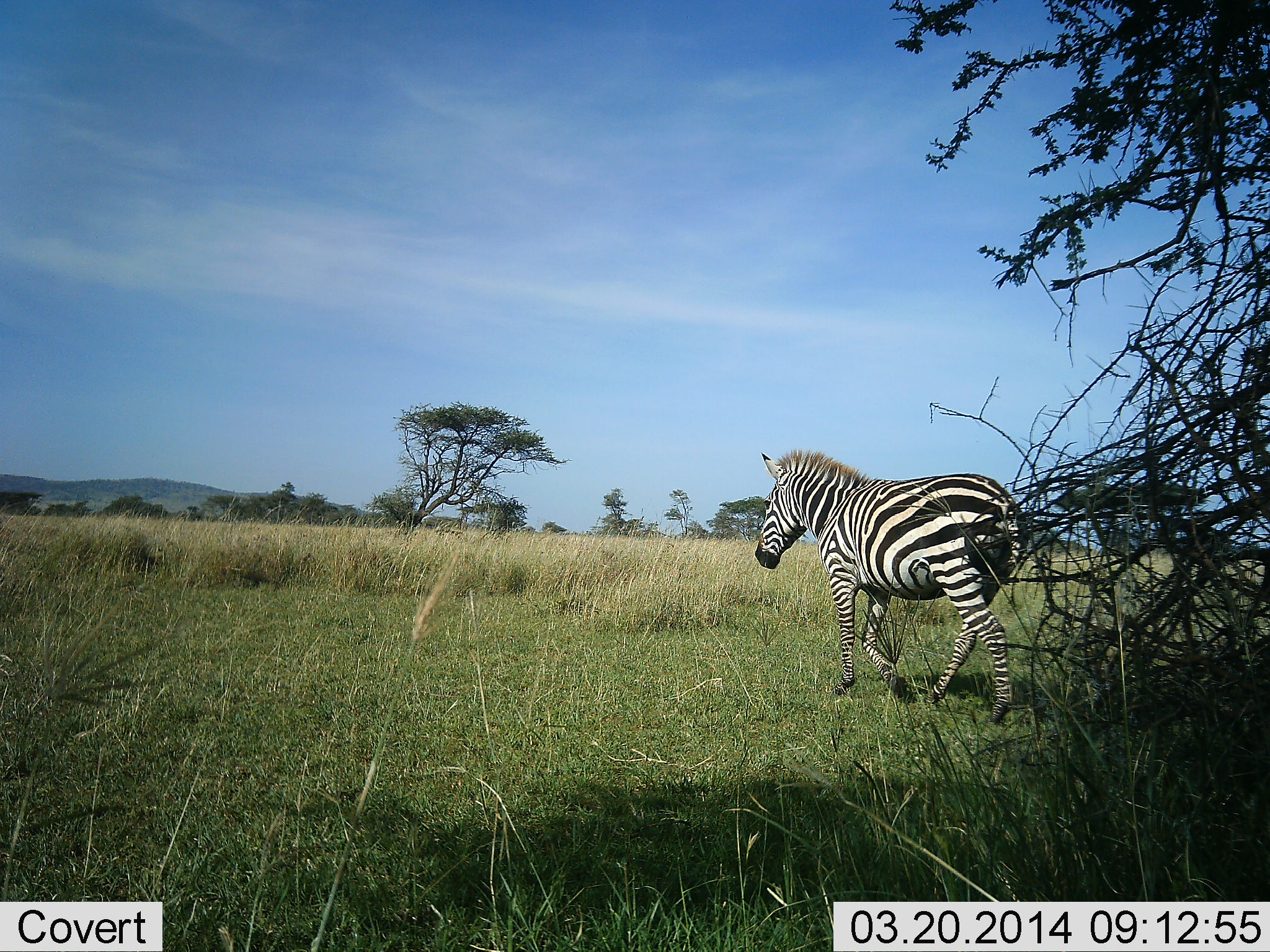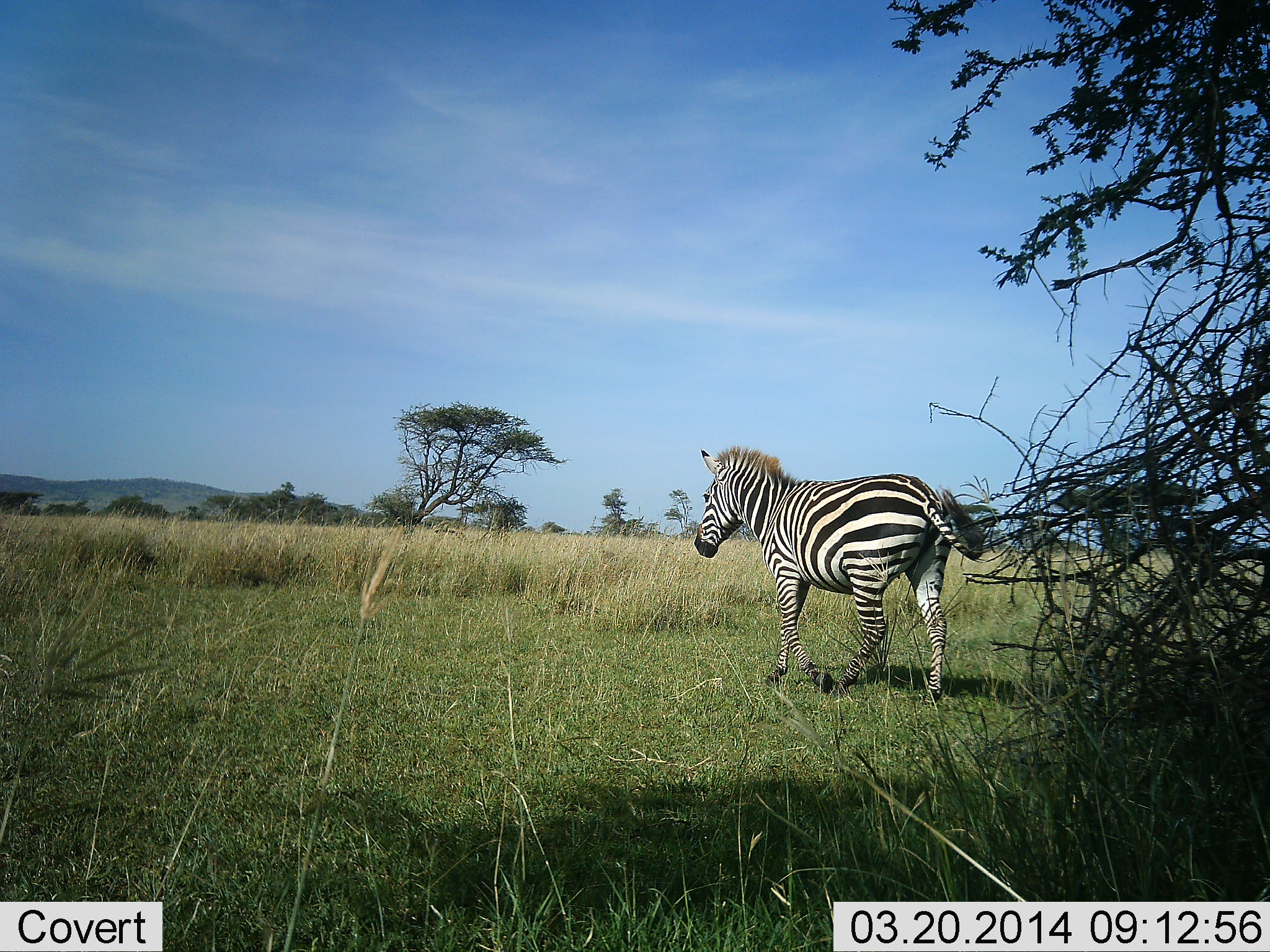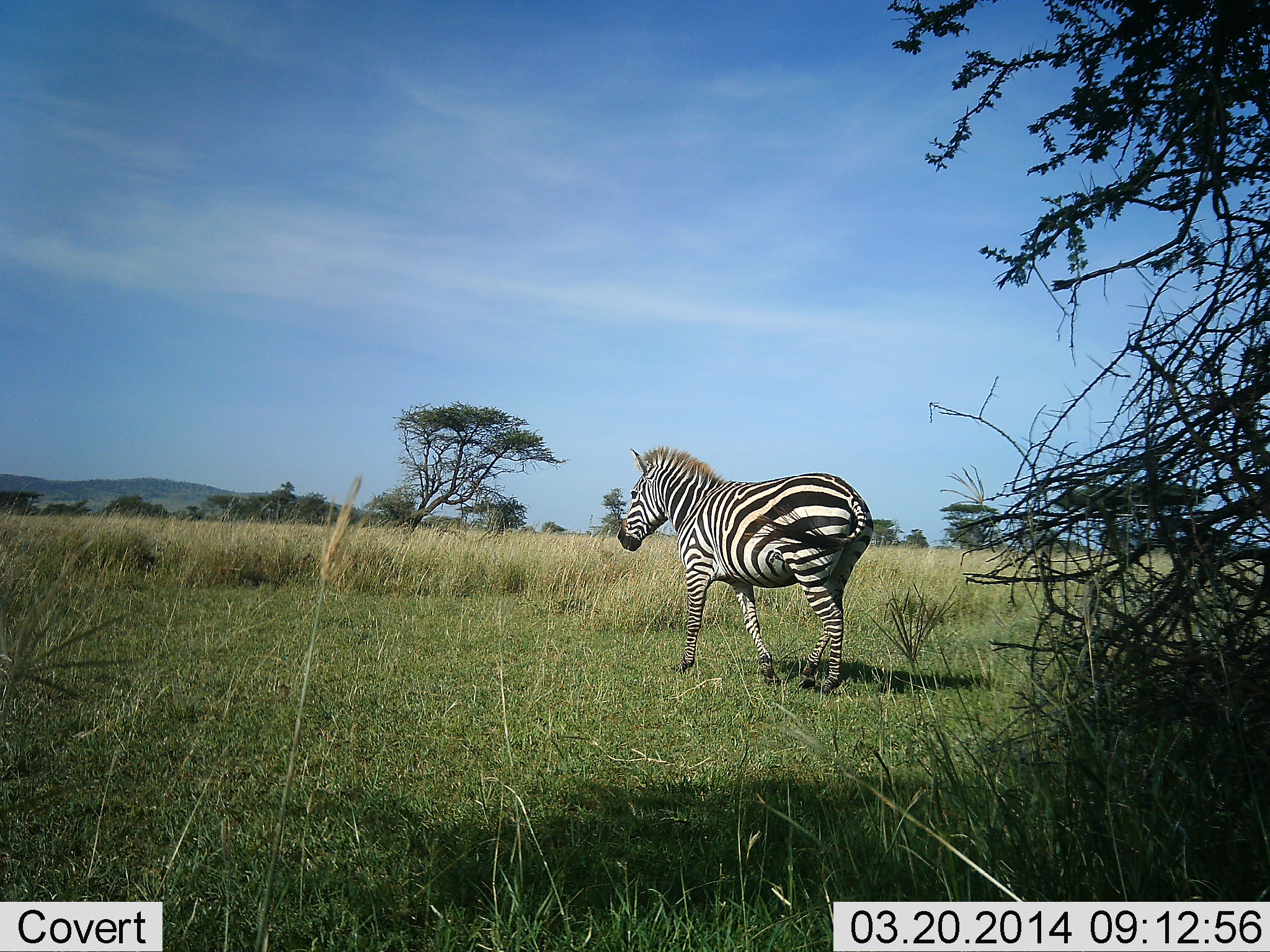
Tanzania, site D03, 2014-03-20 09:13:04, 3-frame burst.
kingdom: Animalia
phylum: Chordata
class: Mammalia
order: Perissodactyla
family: Equidae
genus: Equus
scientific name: Equus quagga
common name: plains zebra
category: zebra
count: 1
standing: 7%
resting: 0%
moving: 95%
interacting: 2%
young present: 0%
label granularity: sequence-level